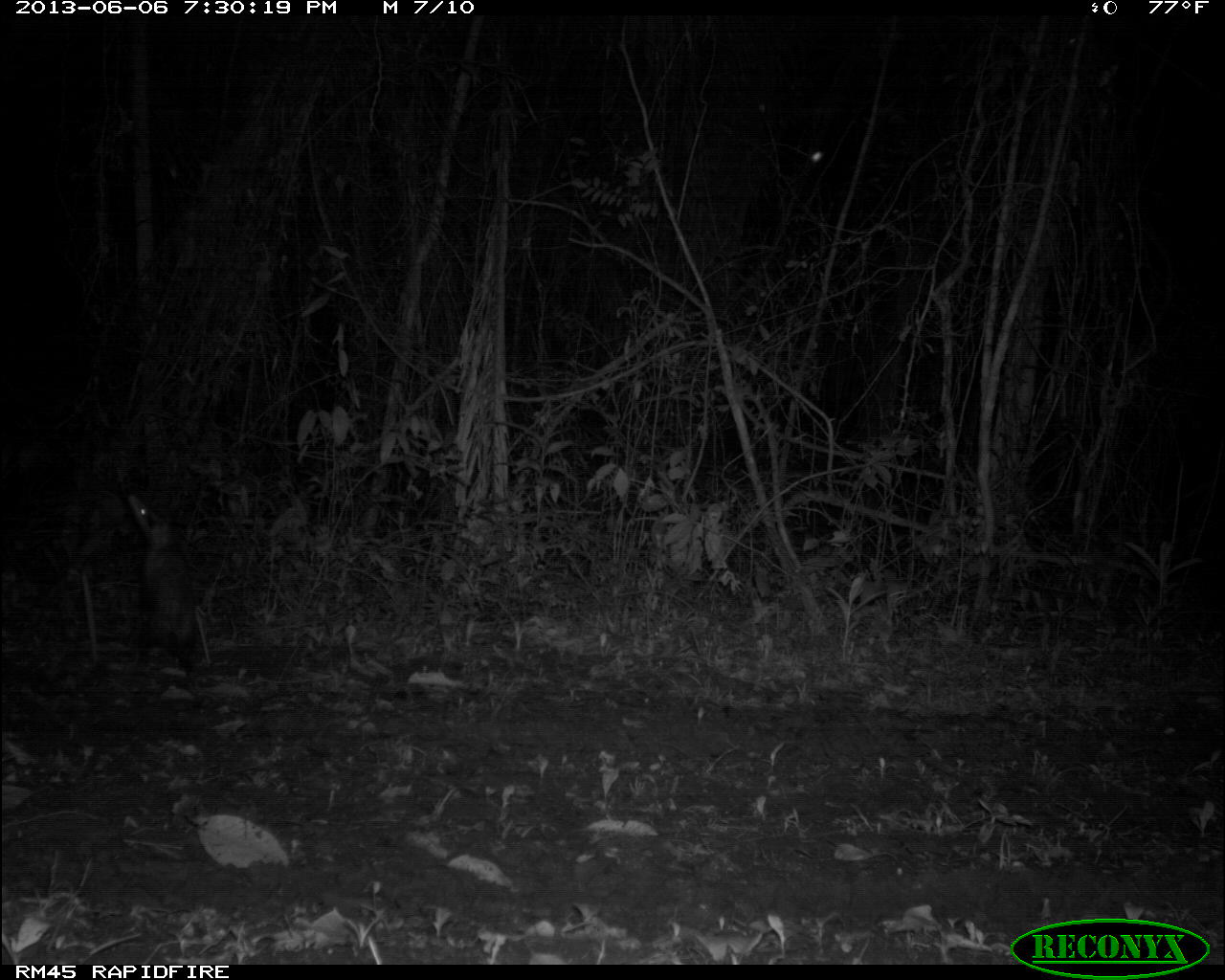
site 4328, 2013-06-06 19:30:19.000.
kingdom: Animalia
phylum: Chordata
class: Mammalia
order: Didelphimorphia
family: Didelphidae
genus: Didelphis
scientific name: Didelphis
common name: american opossums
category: didelphis sp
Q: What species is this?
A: Didelphis sp (american opossums) (Didelphis).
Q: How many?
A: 1.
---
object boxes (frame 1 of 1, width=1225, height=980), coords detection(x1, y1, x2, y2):
didelphis sp: detection(127, 492, 200, 695)